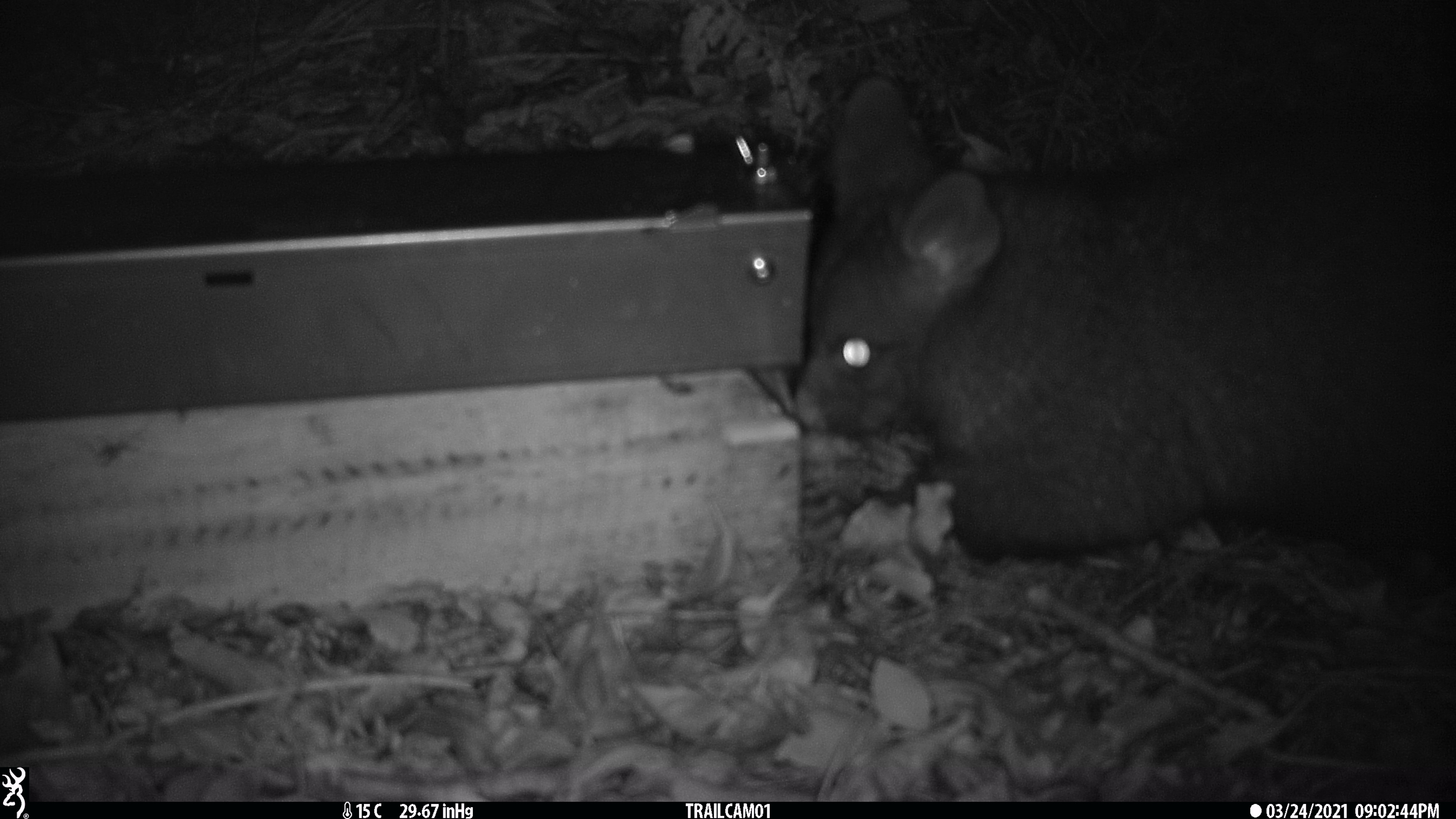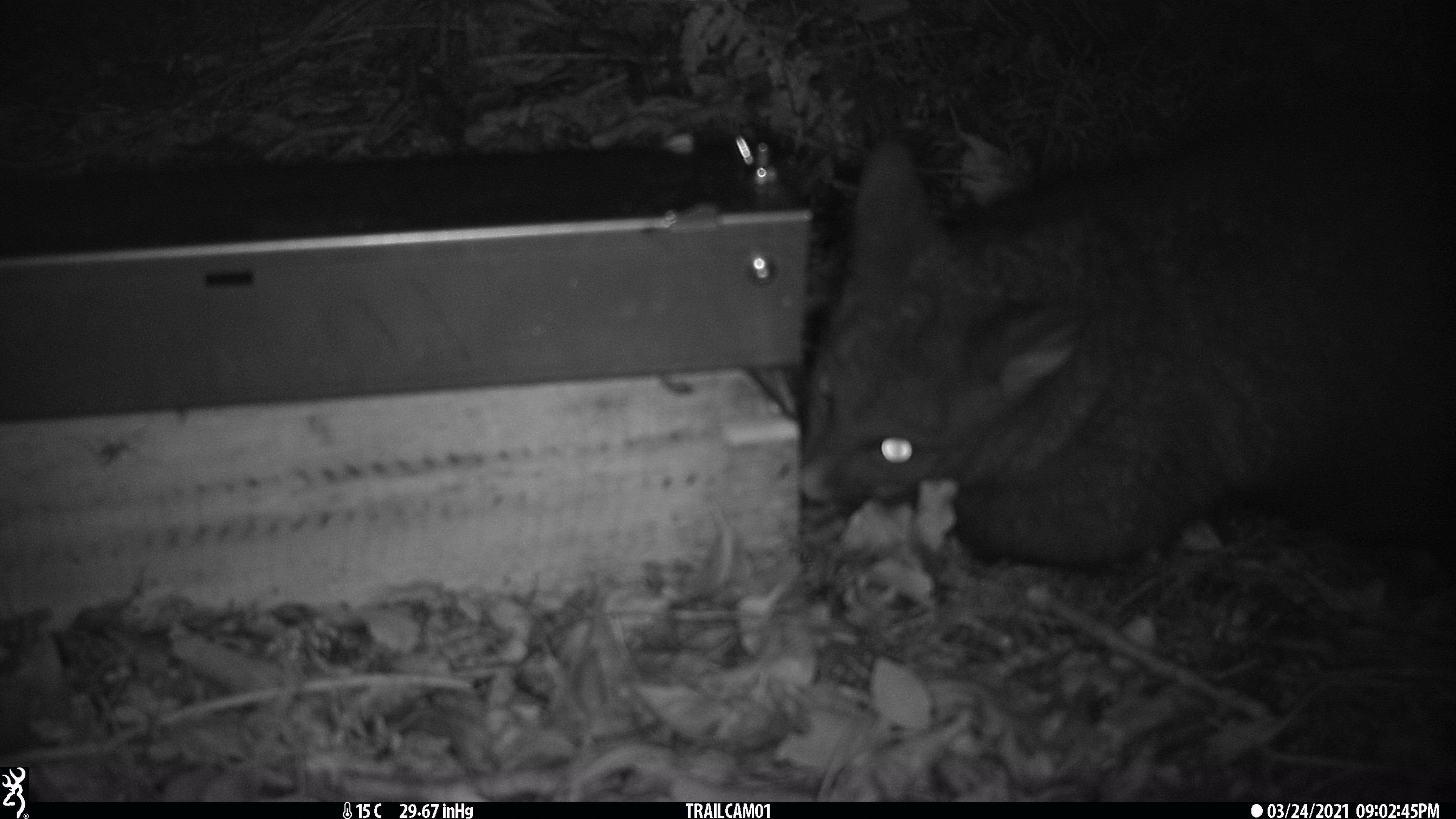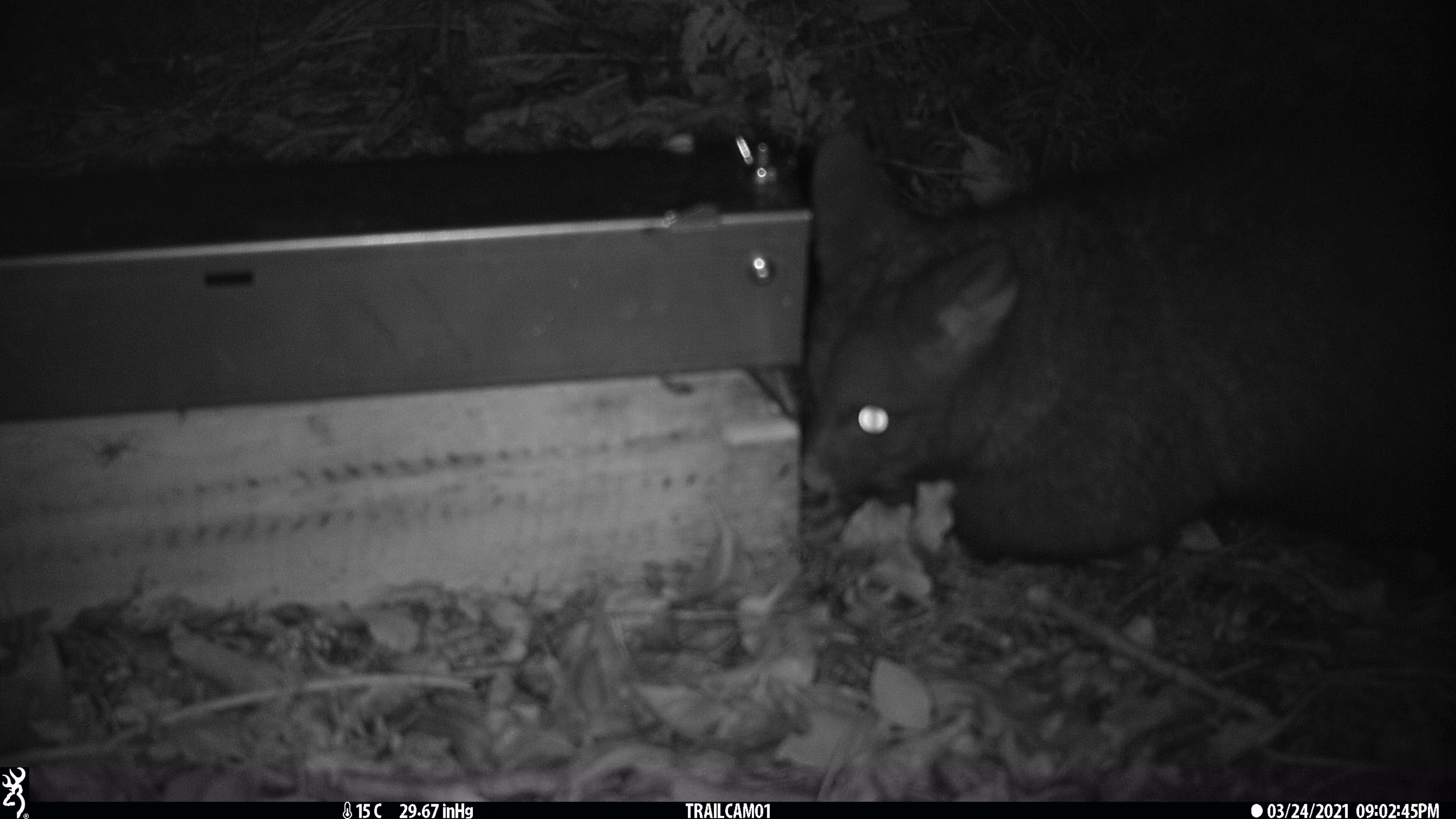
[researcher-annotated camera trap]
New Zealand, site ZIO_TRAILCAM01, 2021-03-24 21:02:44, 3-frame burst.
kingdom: Animalia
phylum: Chordata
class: Mammalia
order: Diprotodontia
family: Phalangeridae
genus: Trichosurus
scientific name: Trichosurus vulpecula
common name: common brushtail possum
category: possum